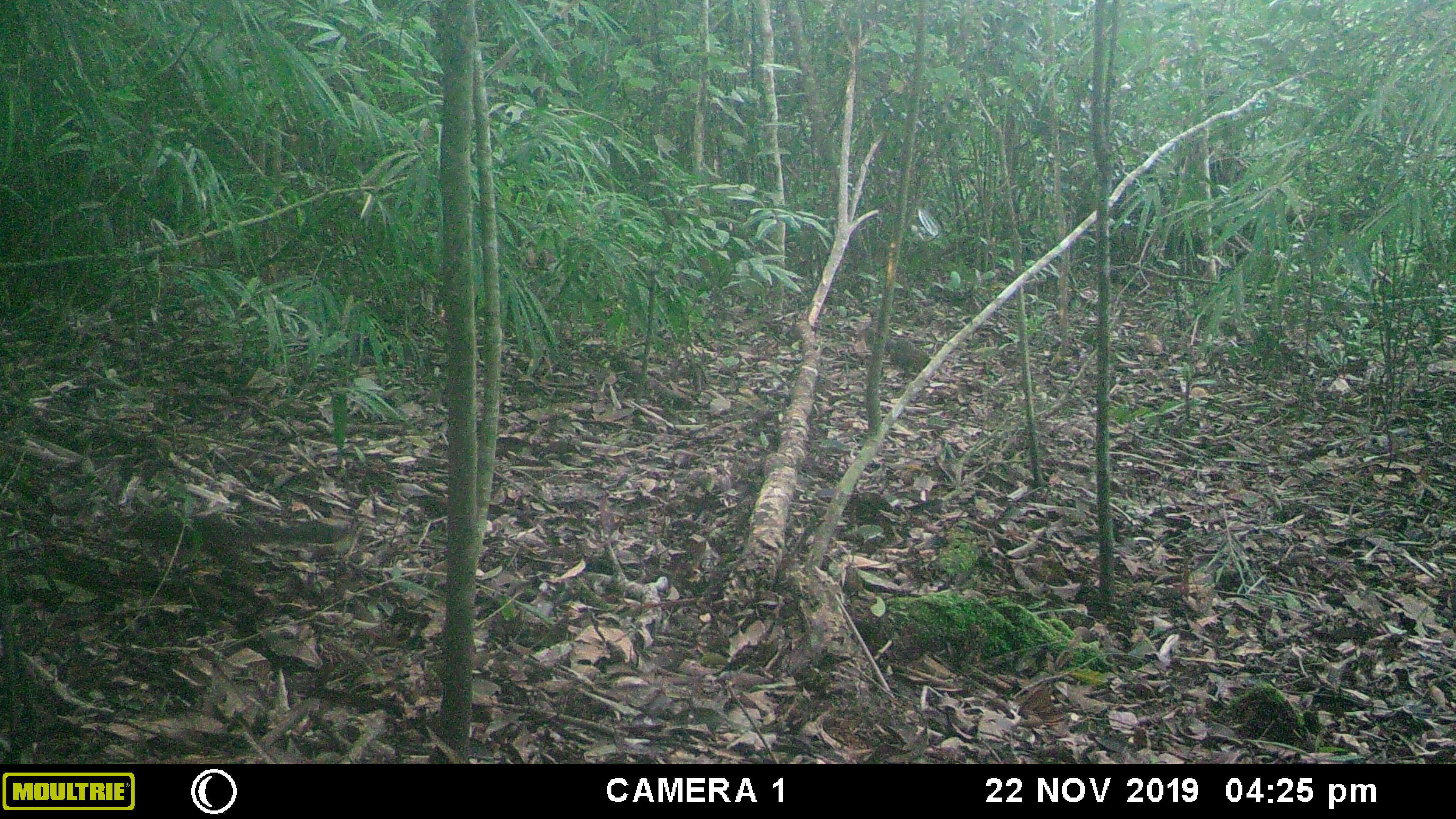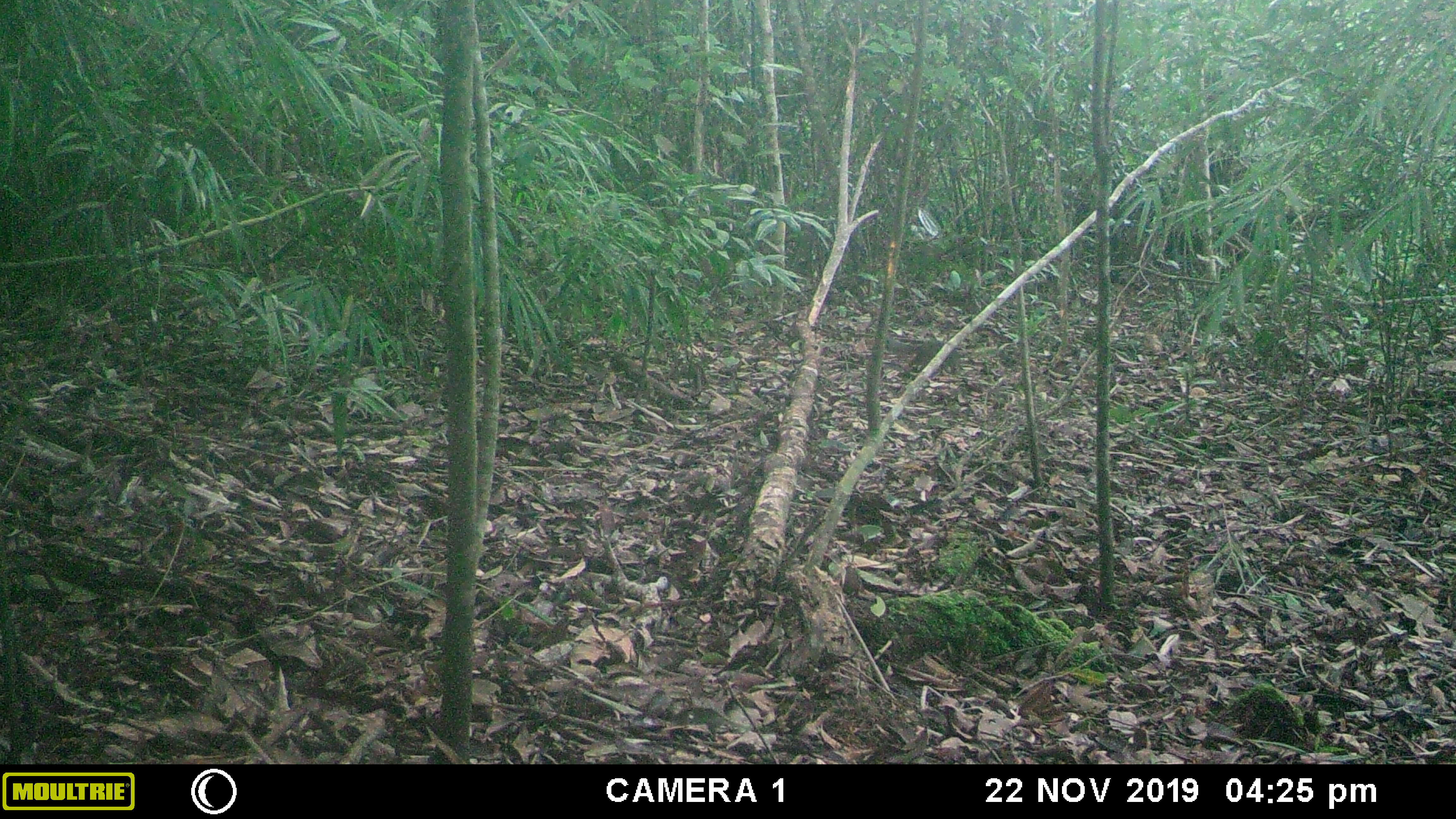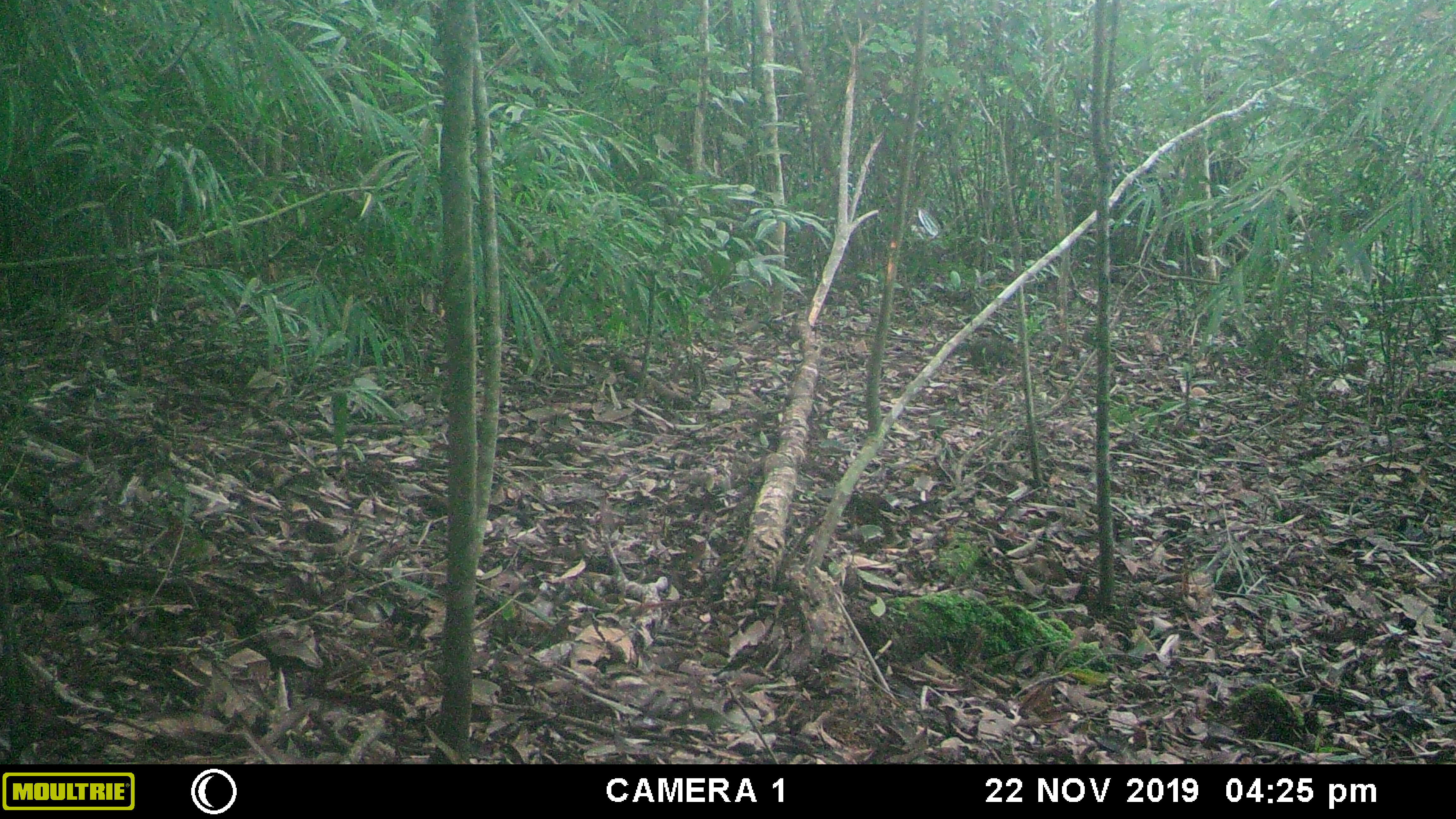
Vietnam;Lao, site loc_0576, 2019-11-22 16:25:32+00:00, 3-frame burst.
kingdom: Animalia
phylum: Chordata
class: Mammalia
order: Rodentia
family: Sciuridae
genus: Dremomys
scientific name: Dremomys rufigenis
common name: red-cheeked squirrel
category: red cheeked squirrel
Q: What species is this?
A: Red cheeked squirrel (red-cheeked squirrel) (Dremomys rufigenis).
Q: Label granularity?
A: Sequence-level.